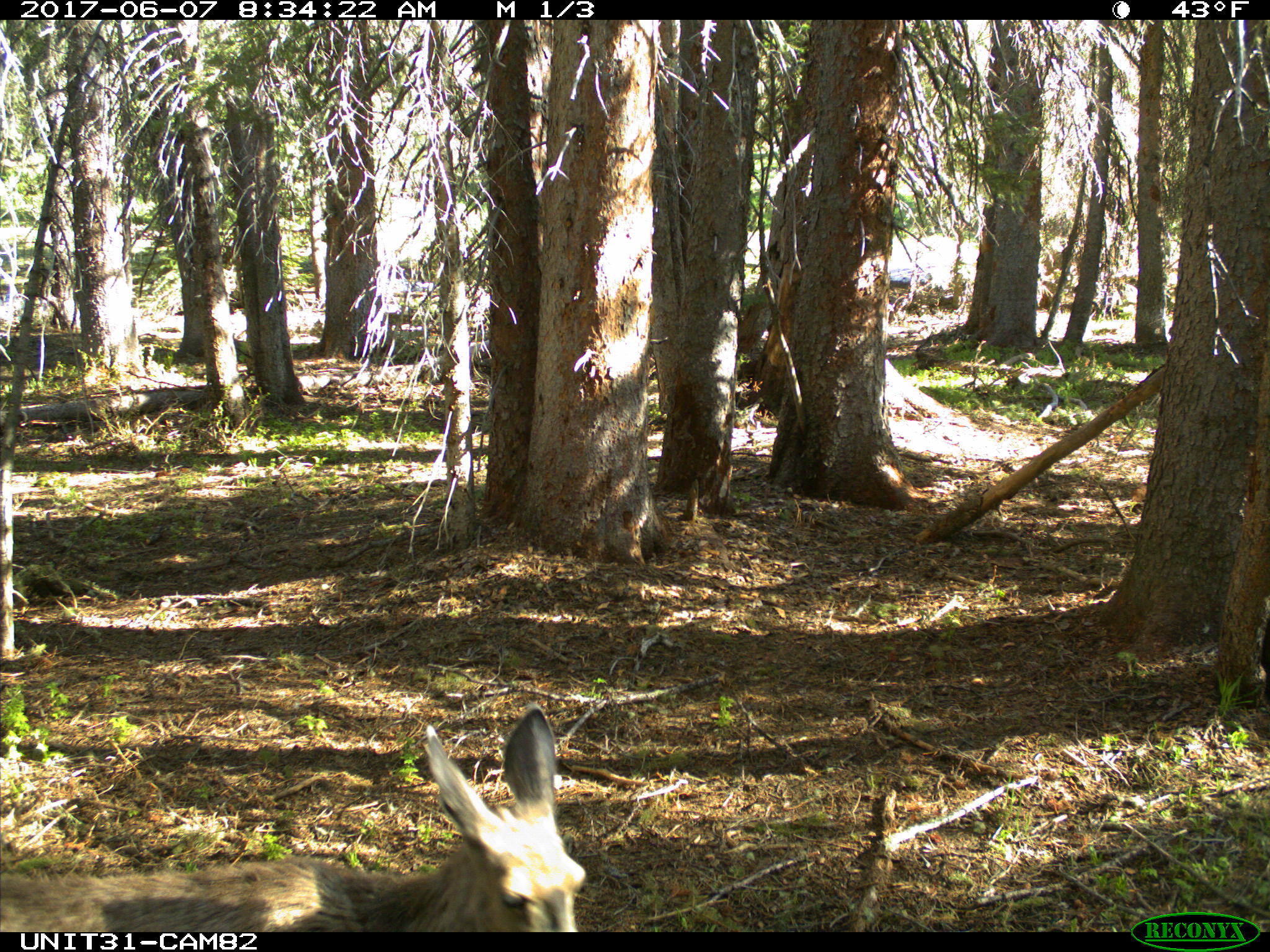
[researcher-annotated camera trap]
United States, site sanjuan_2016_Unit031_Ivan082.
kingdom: Animalia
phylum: Chordata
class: Mammalia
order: Artiodactyla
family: Cervidae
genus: Odocoileus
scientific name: Odocoileus hemionus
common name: mule deer